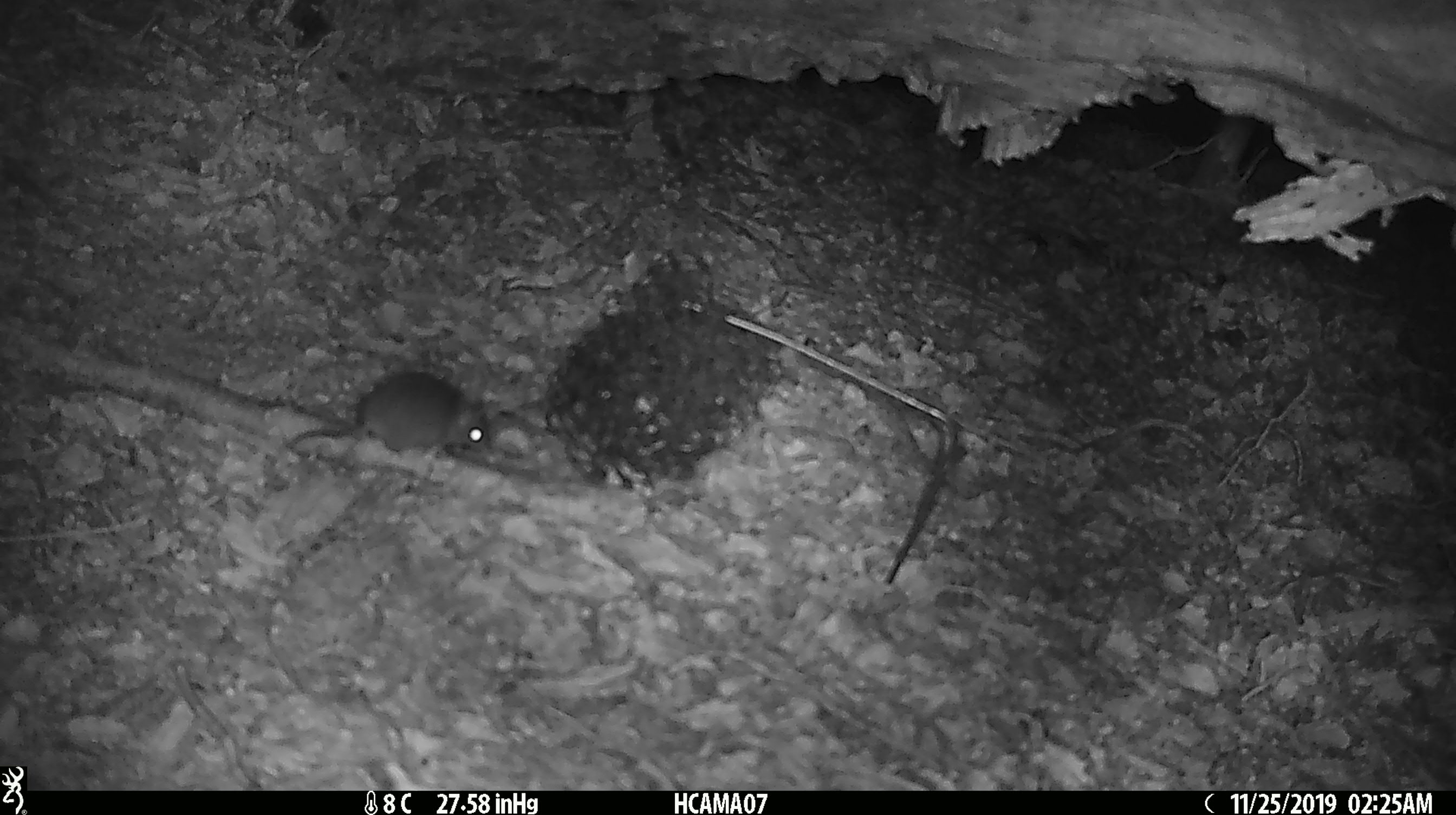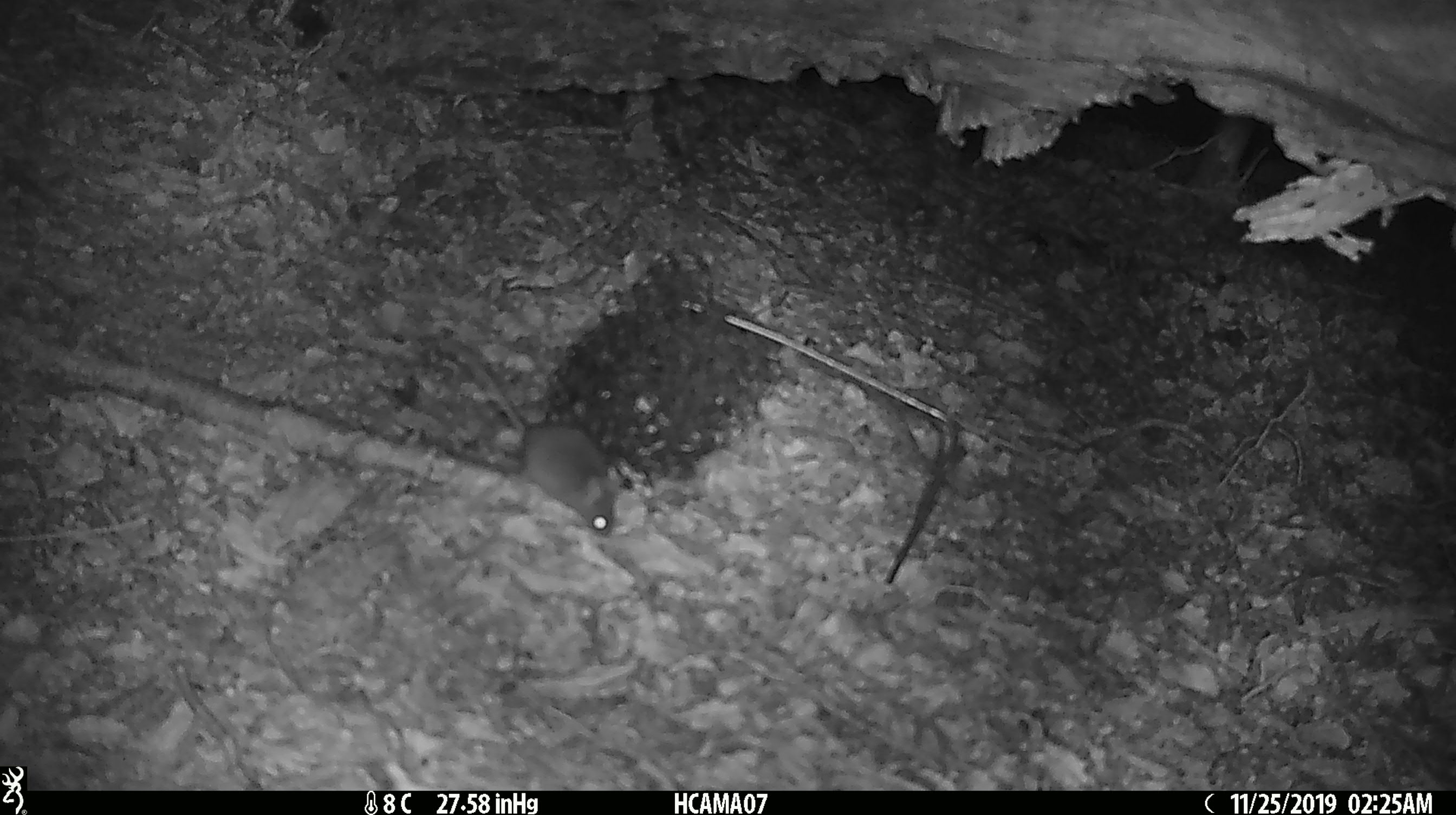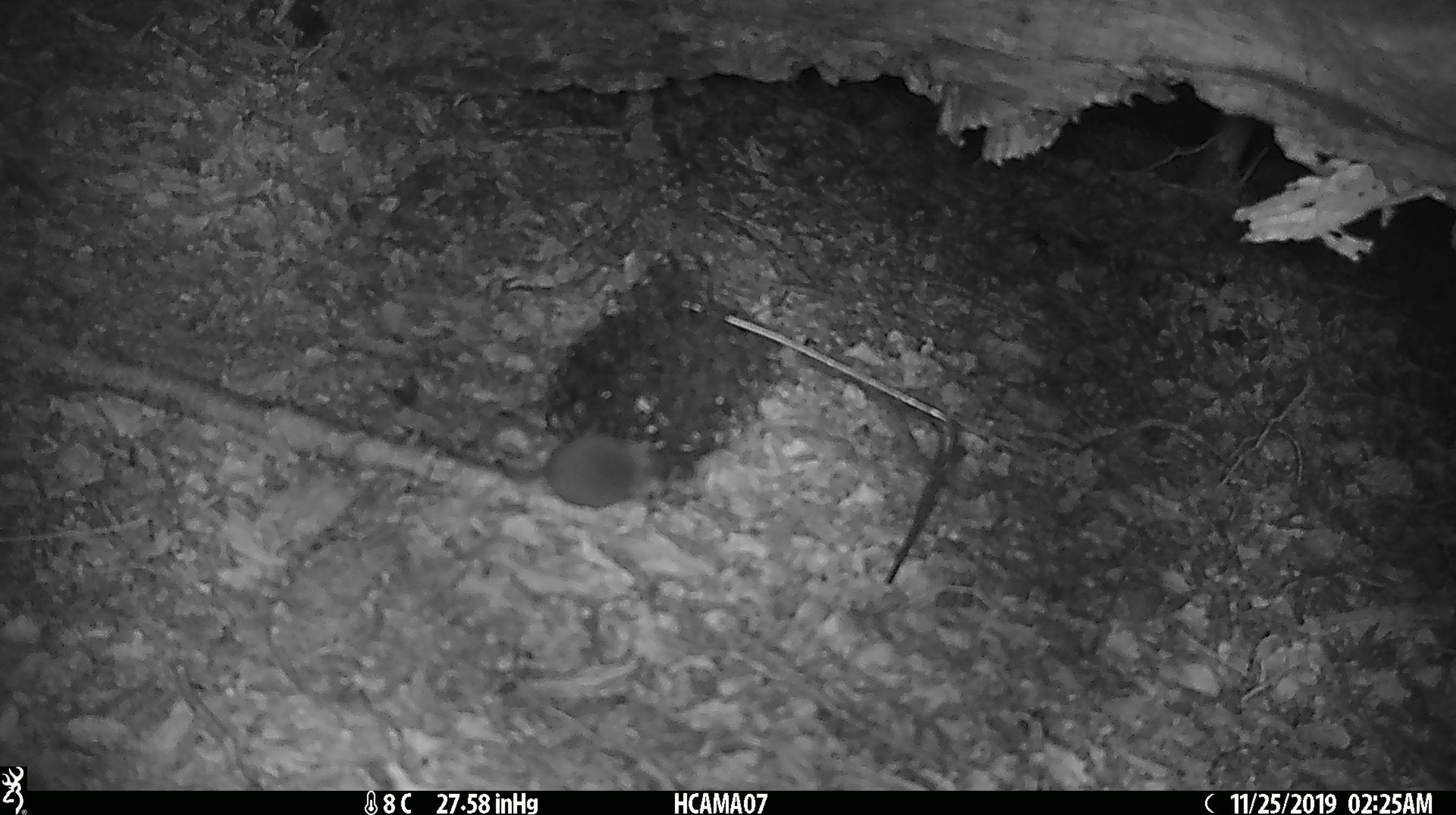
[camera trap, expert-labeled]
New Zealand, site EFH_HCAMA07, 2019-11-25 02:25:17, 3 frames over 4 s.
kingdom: Animalia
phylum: Chordata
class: Mammalia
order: Rodentia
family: Muridae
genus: Mus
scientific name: Mus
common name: mouse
Mouse (Mus).